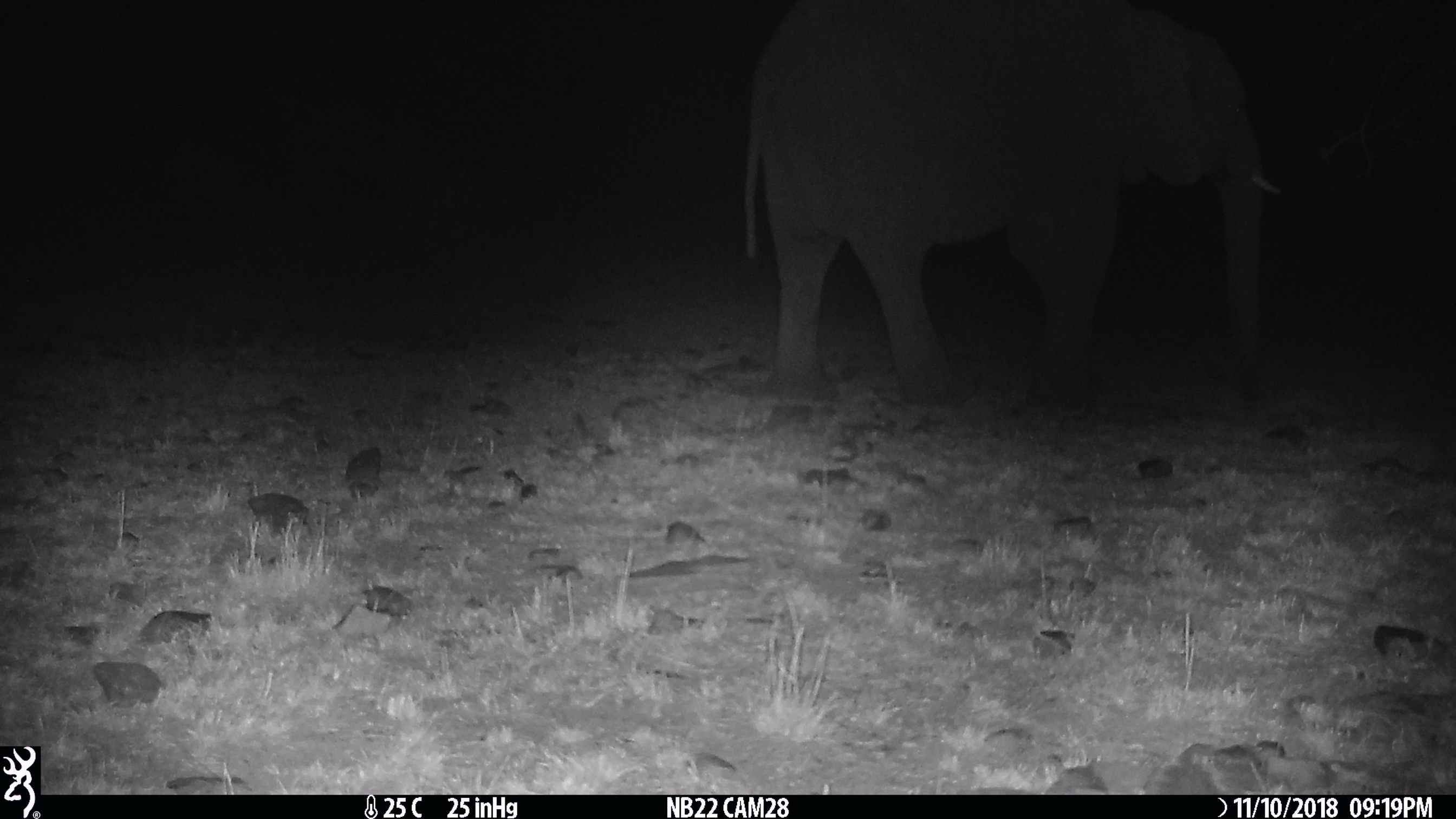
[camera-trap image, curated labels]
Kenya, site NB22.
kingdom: Animalia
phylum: Chordata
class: Mammalia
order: Proboscidea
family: Elephantidae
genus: Loxodonta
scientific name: Loxodonta africana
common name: elephant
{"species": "elephant (Loxodonta africana)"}